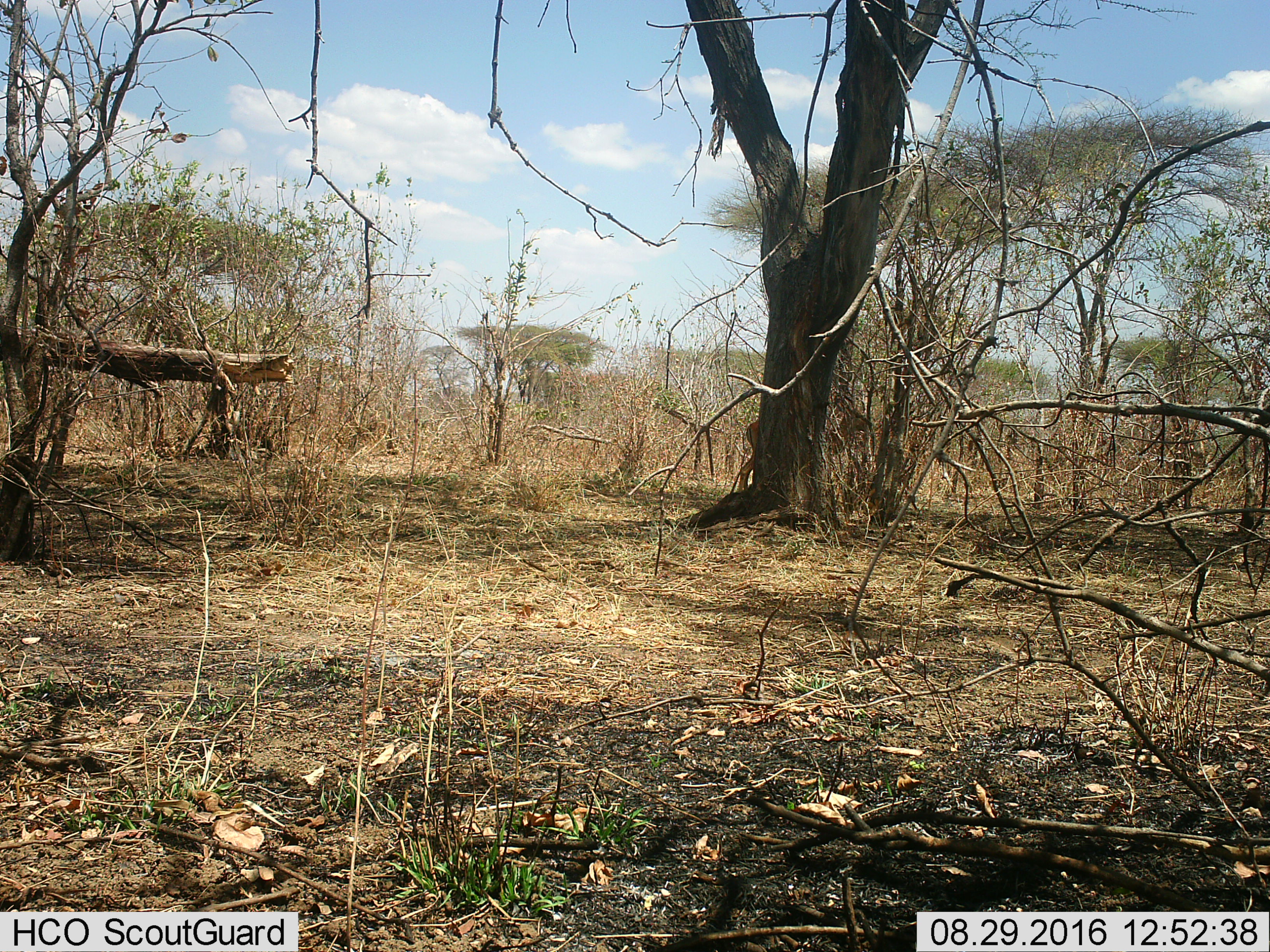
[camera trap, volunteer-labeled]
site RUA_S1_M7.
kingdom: Animalia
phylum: Chordata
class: Mammalia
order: Artiodactyla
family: Bovidae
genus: Aepyceros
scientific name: Aepyceros melampus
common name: impala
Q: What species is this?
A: Impala (Aepyceros melampus).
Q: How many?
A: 1.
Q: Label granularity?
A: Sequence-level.